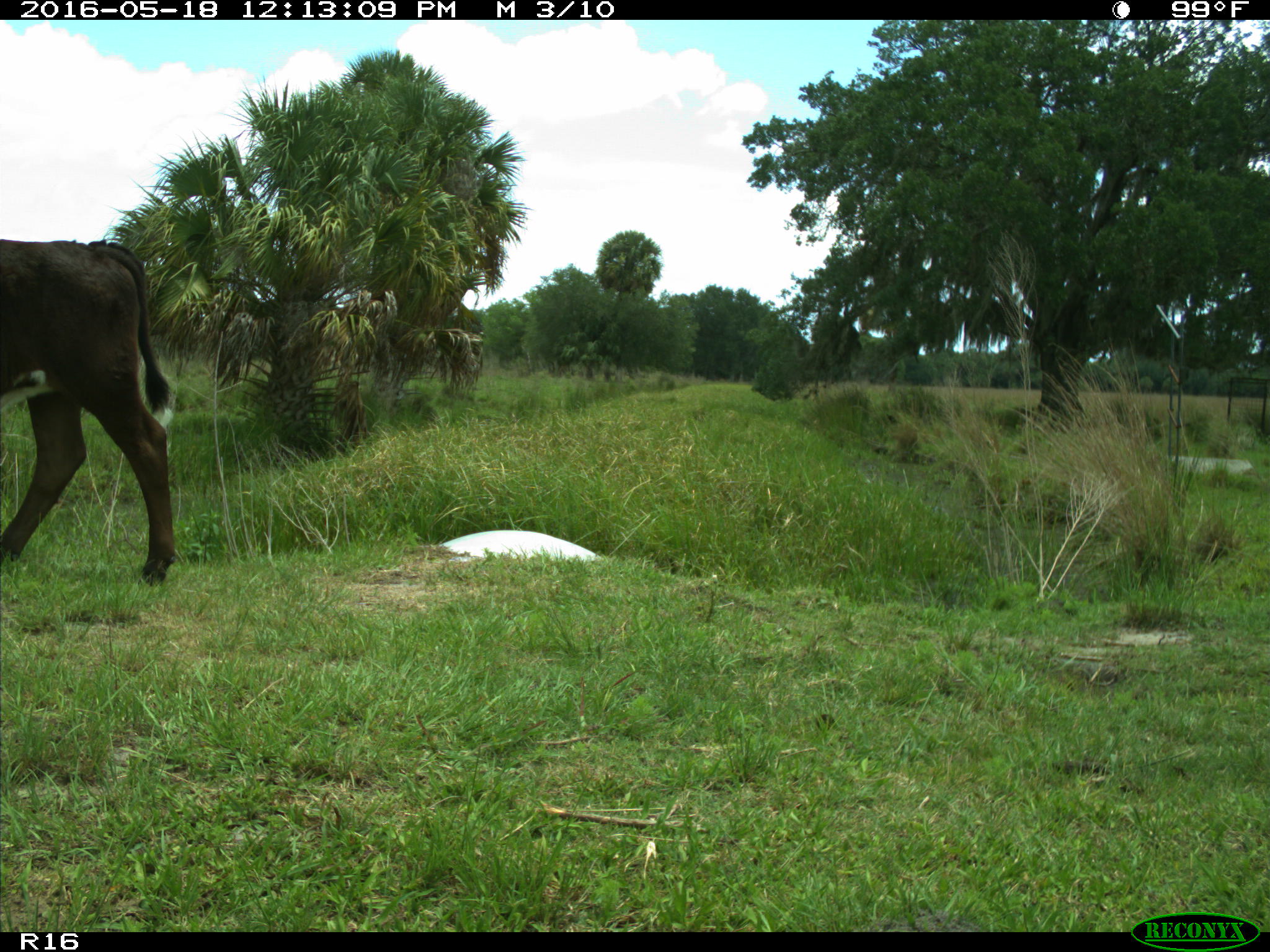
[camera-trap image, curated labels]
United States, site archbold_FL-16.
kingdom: Animalia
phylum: Chordata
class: Mammalia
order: Artiodactyla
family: Bovidae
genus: Bos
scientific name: Bos taurus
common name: domestic cow